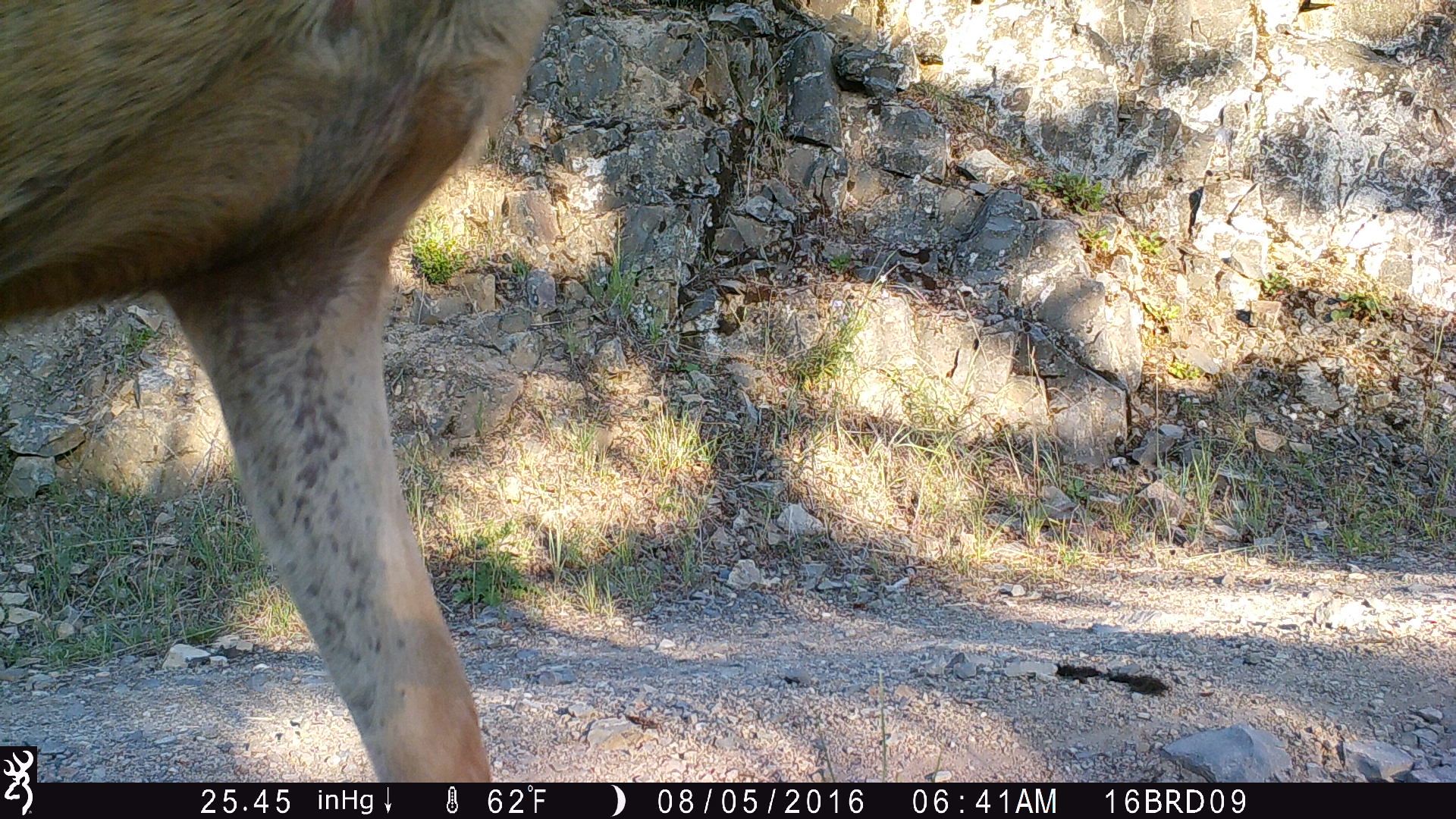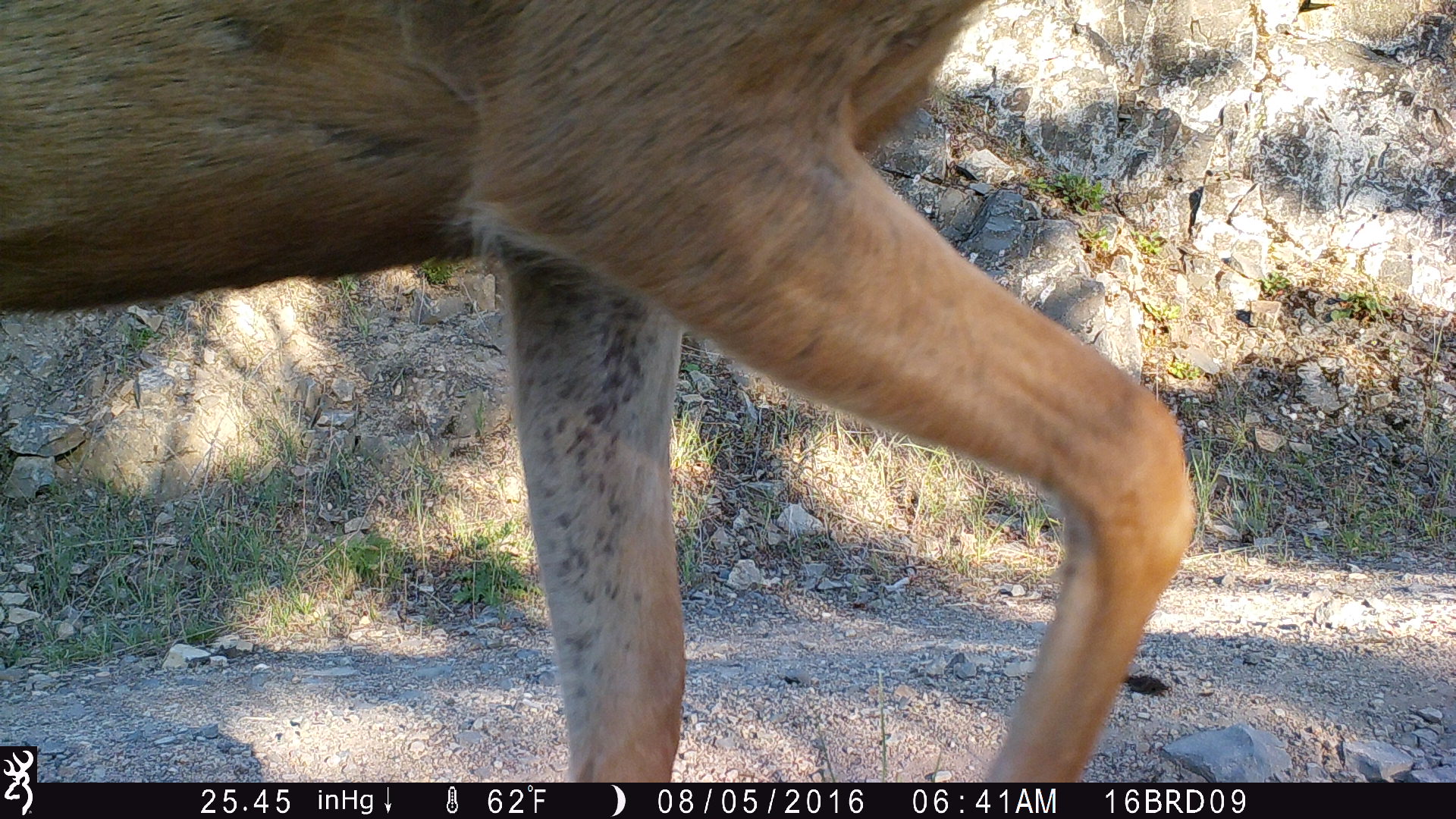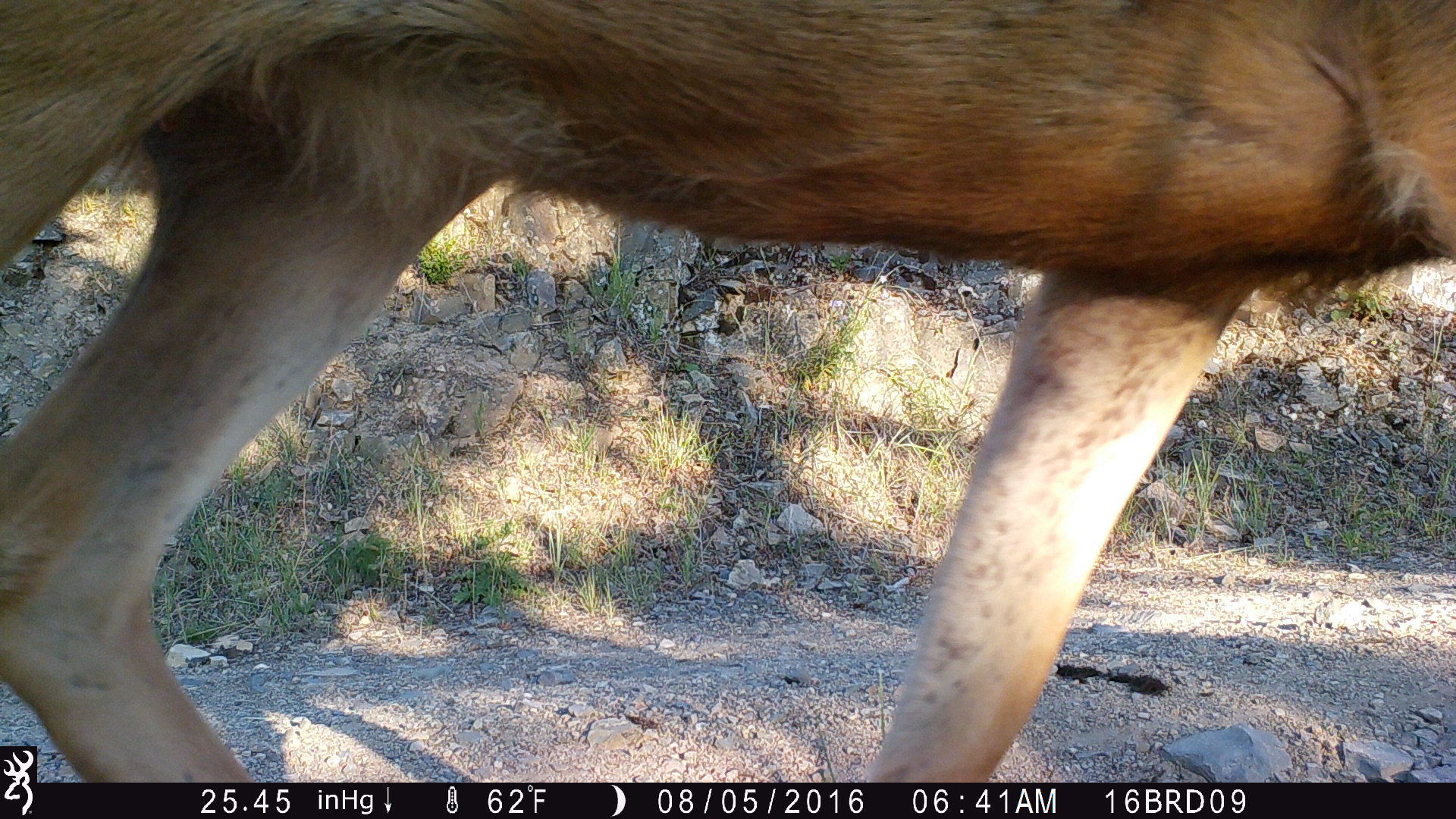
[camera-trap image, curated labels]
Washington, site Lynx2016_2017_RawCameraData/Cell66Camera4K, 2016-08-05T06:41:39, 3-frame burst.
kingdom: Animalia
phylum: Chordata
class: Mammalia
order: Artiodactyla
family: Cervidae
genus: Odocoileus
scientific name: Odocoileus hemionus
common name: mule deer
Odocoileus hemionus (mule deer). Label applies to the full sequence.